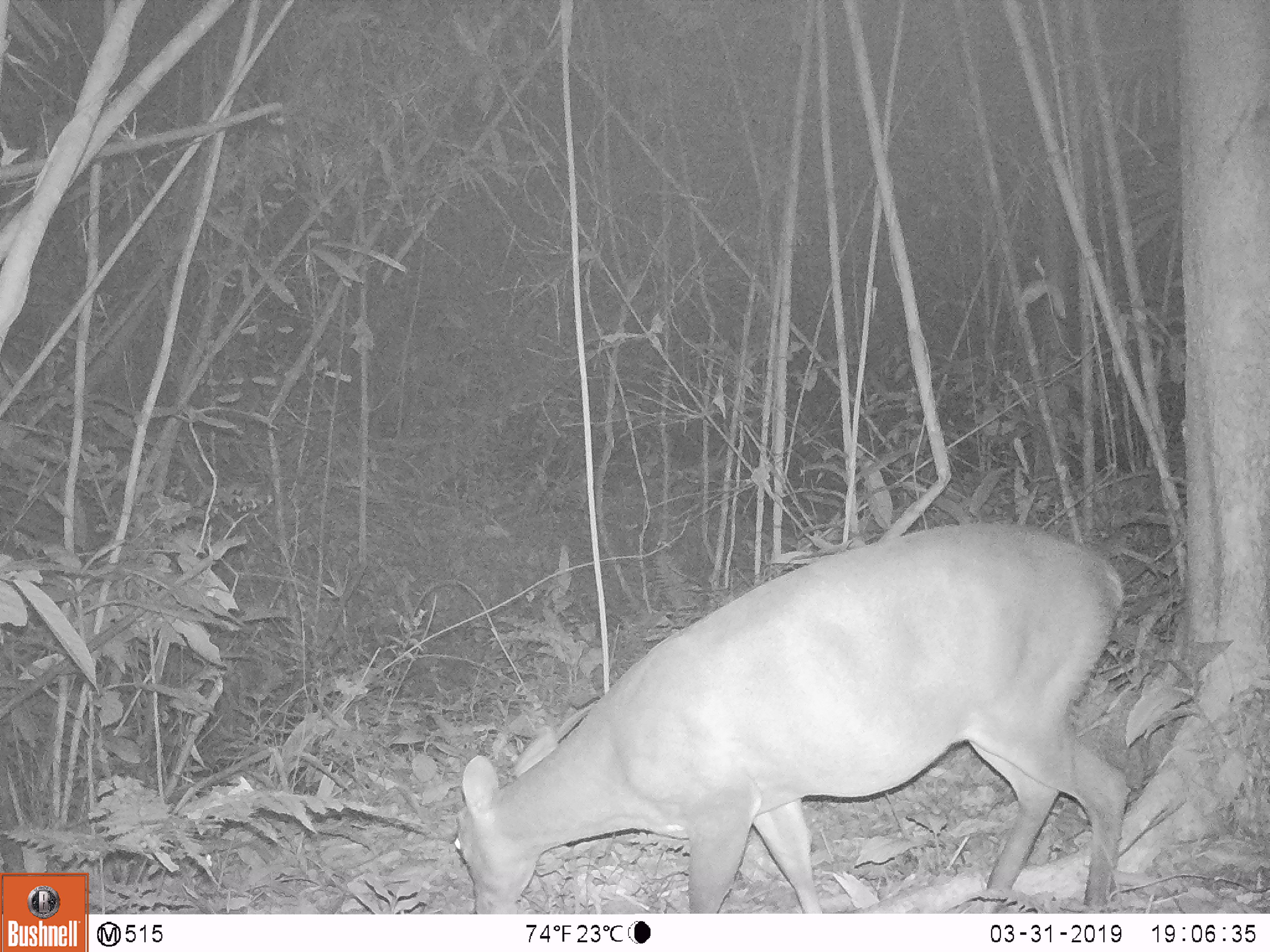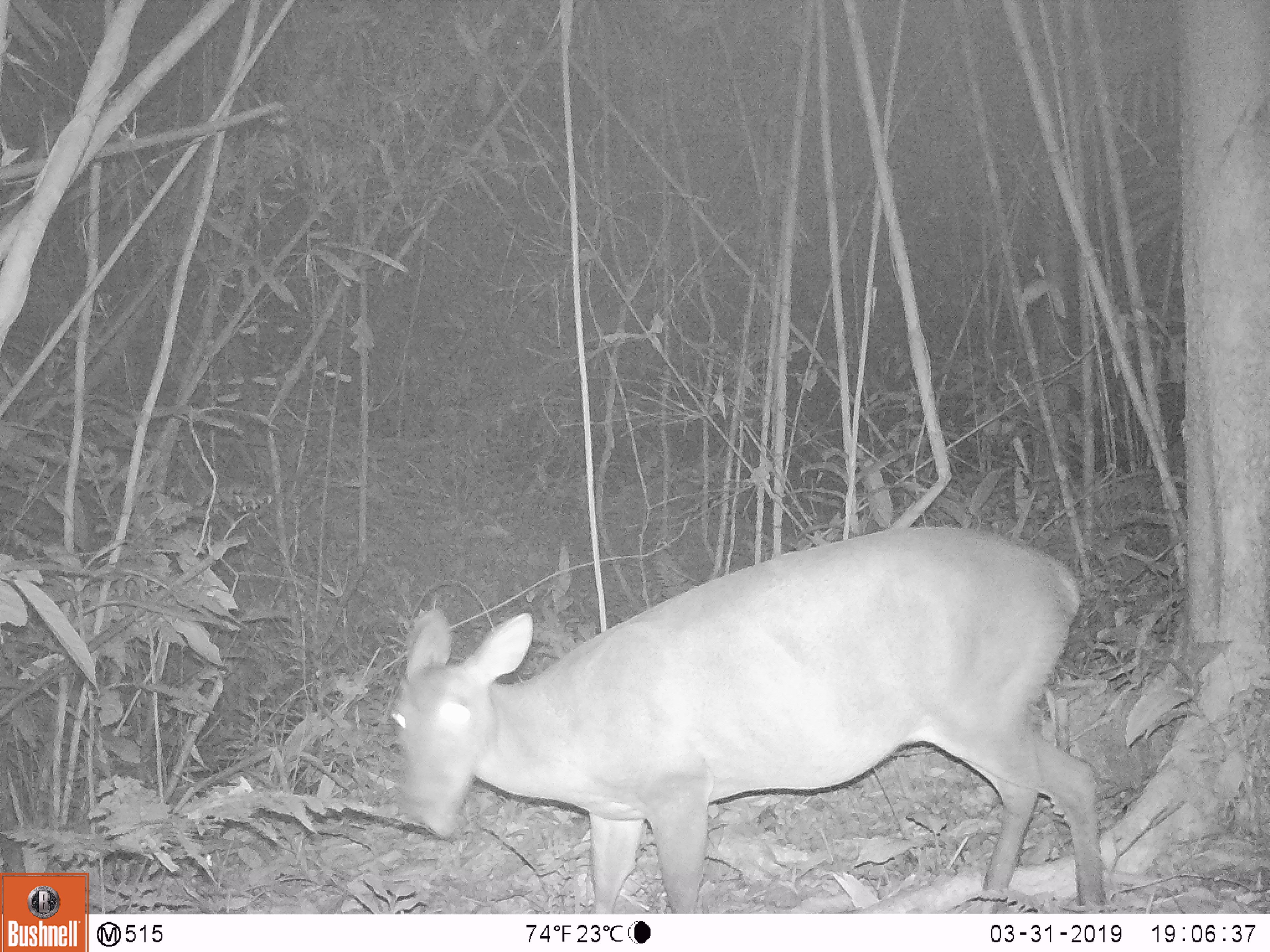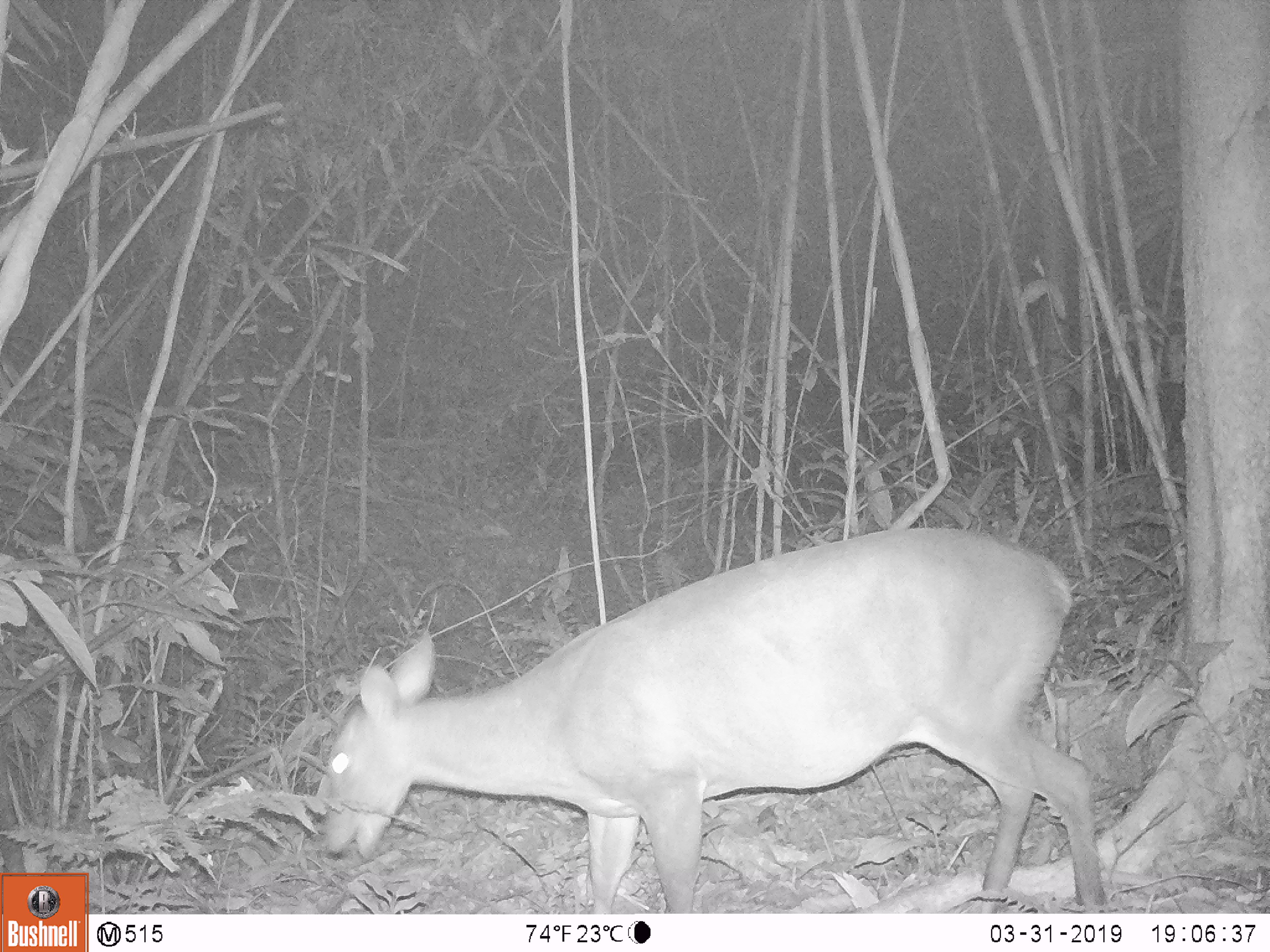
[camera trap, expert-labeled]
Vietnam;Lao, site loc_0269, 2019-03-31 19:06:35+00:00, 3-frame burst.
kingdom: Animalia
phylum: Chordata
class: Mammalia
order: Artiodactyla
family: Cervidae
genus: Muntiacus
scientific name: Muntiacus vuquangensis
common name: large-antlered muntjac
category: large antlered muntjac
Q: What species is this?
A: Large antlered muntjac (large-antlered muntjac) (Muntiacus vuquangensis).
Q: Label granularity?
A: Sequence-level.